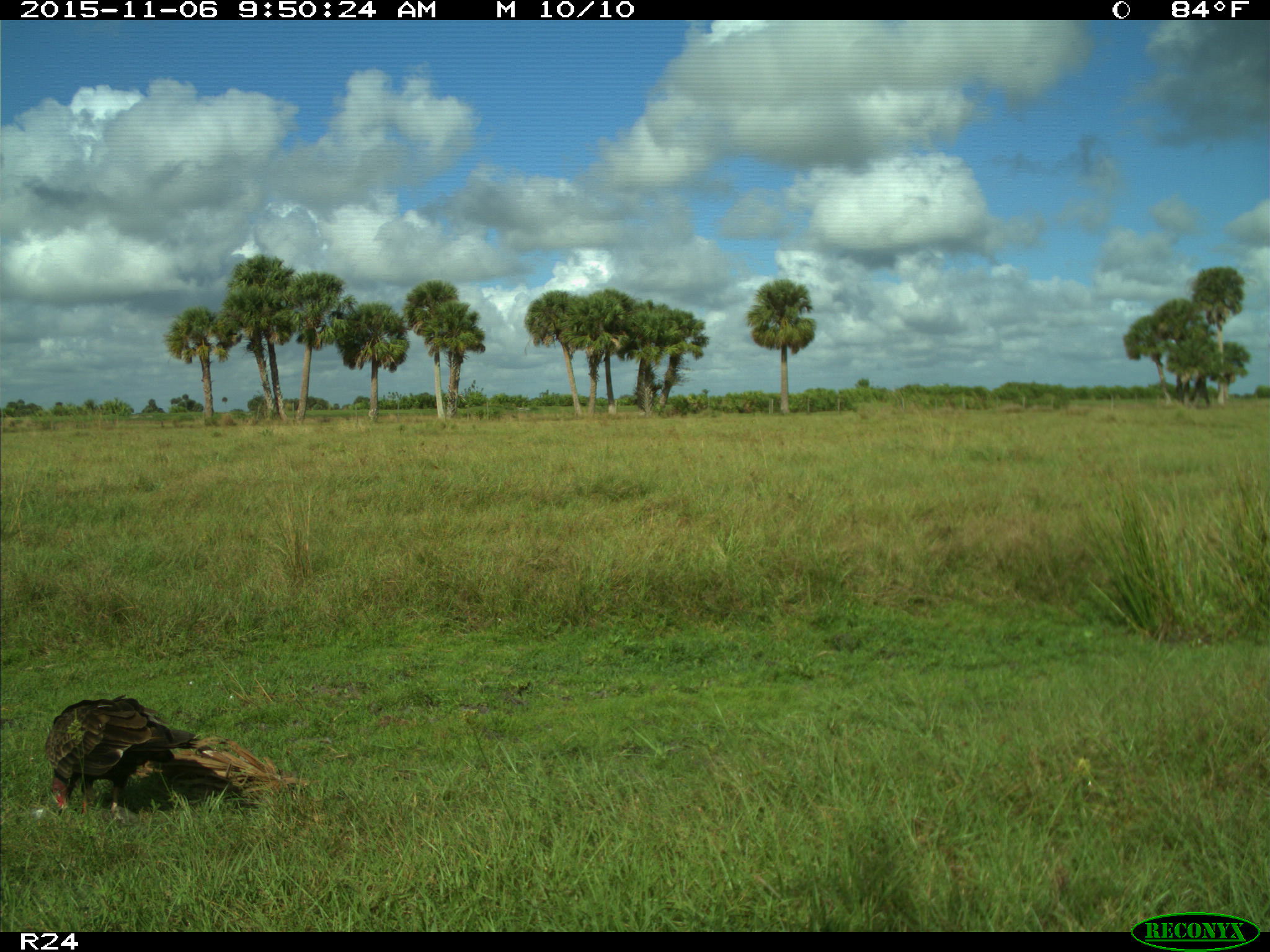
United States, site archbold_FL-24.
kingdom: Animalia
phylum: Chordata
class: Aves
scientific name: Aves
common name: birds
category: unidentified bird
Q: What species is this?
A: Unidentified bird (birds) (Aves).